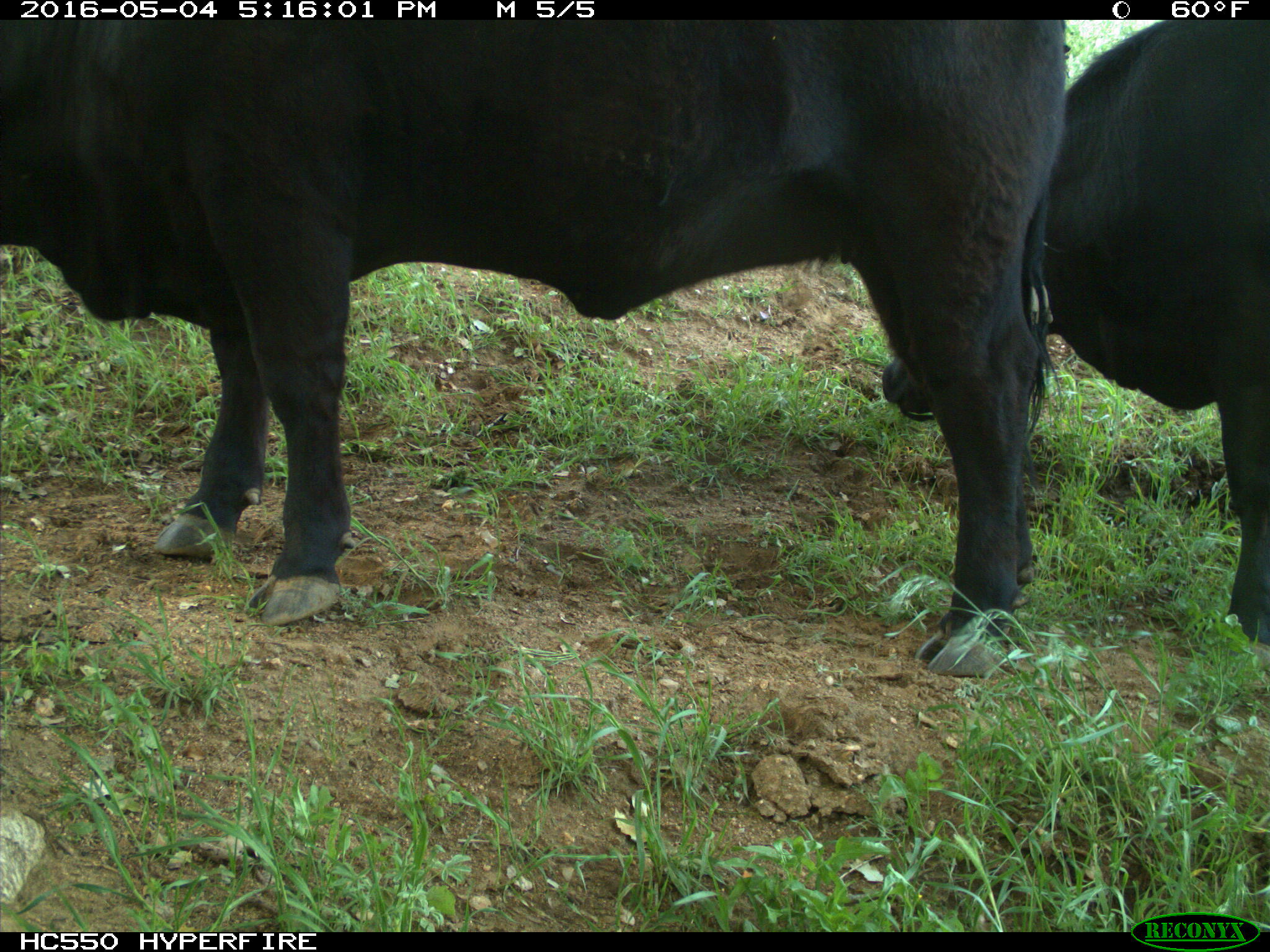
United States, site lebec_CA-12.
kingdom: Animalia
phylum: Chordata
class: Mammalia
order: Artiodactyla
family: Bovidae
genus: Bos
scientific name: Bos taurus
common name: domestic cow